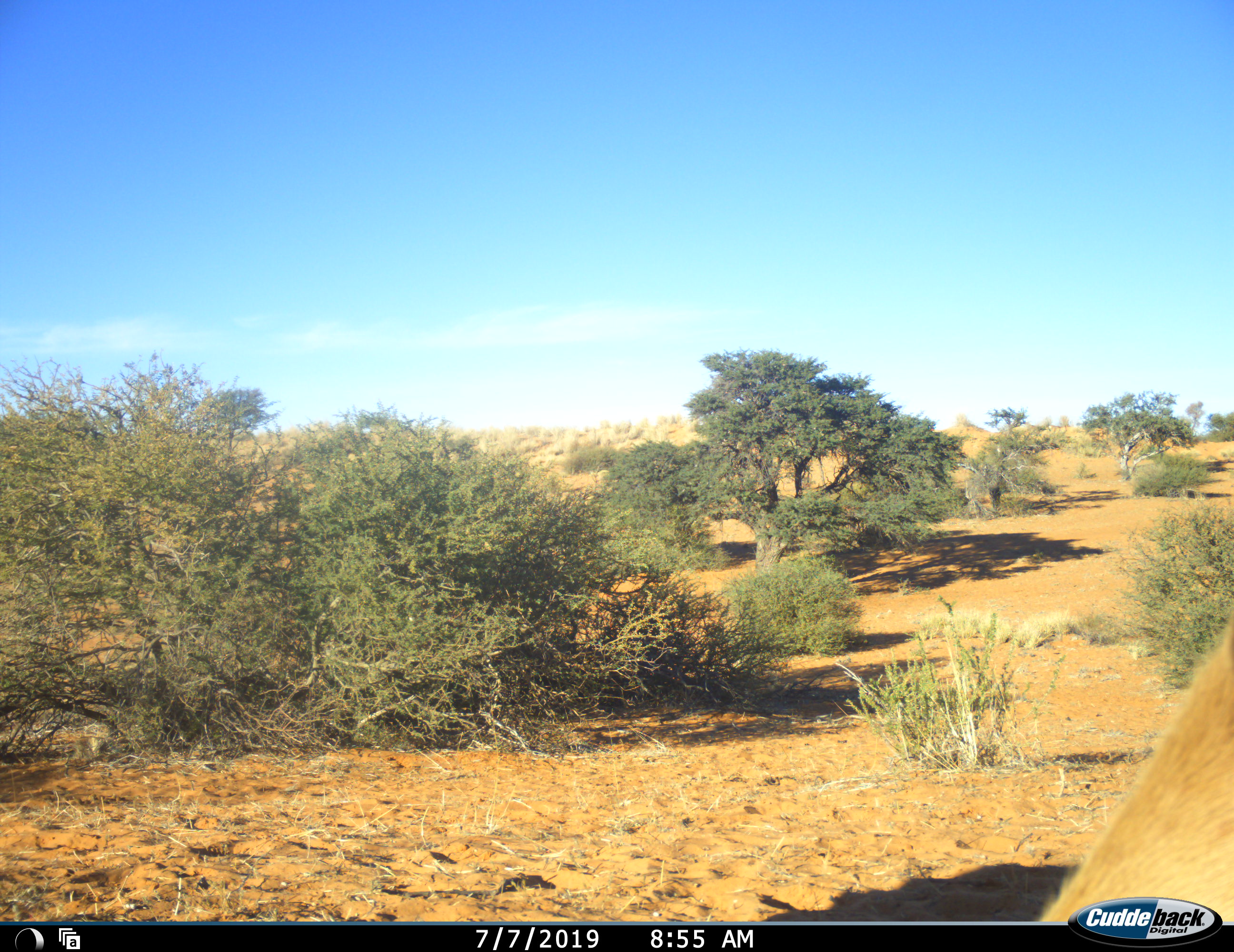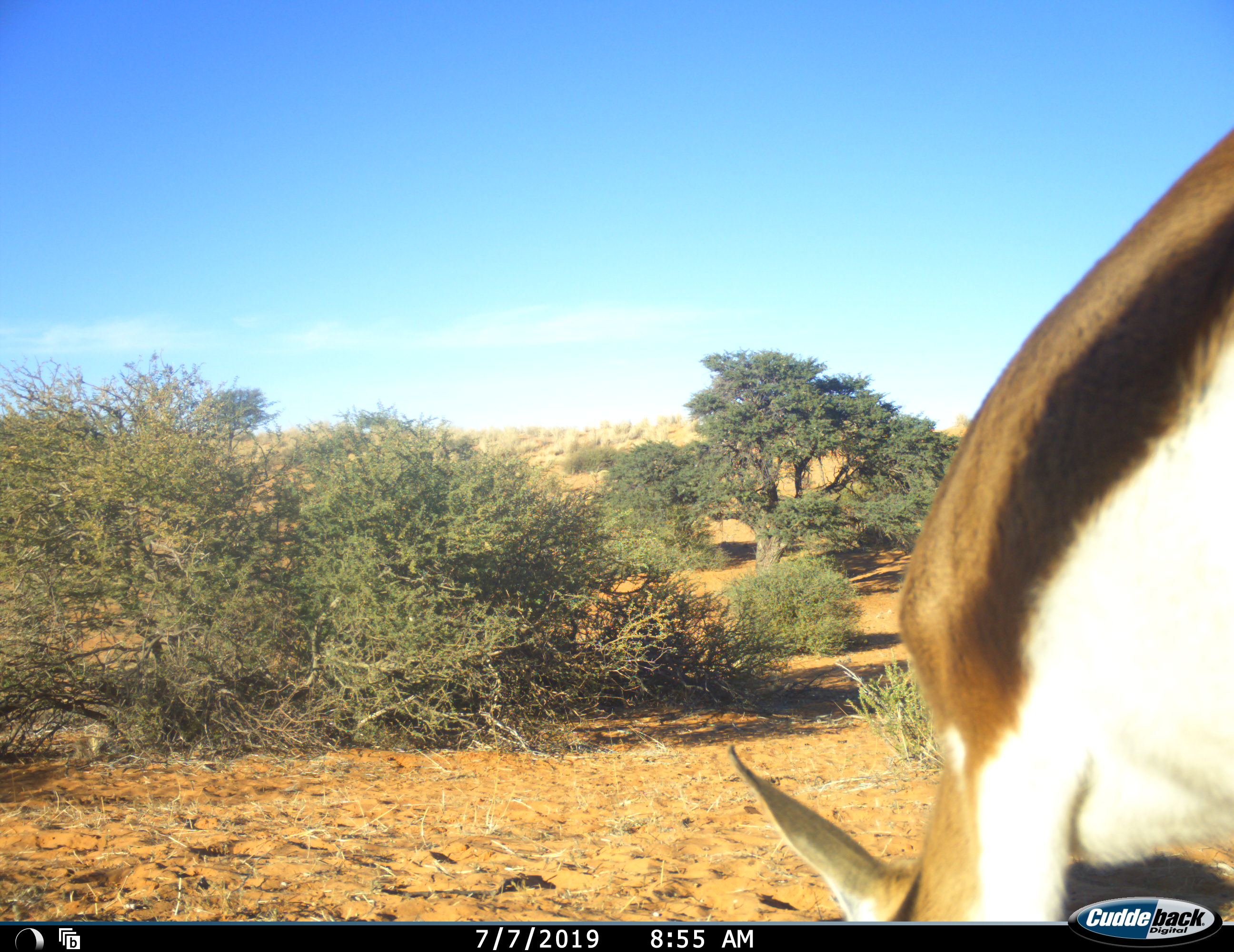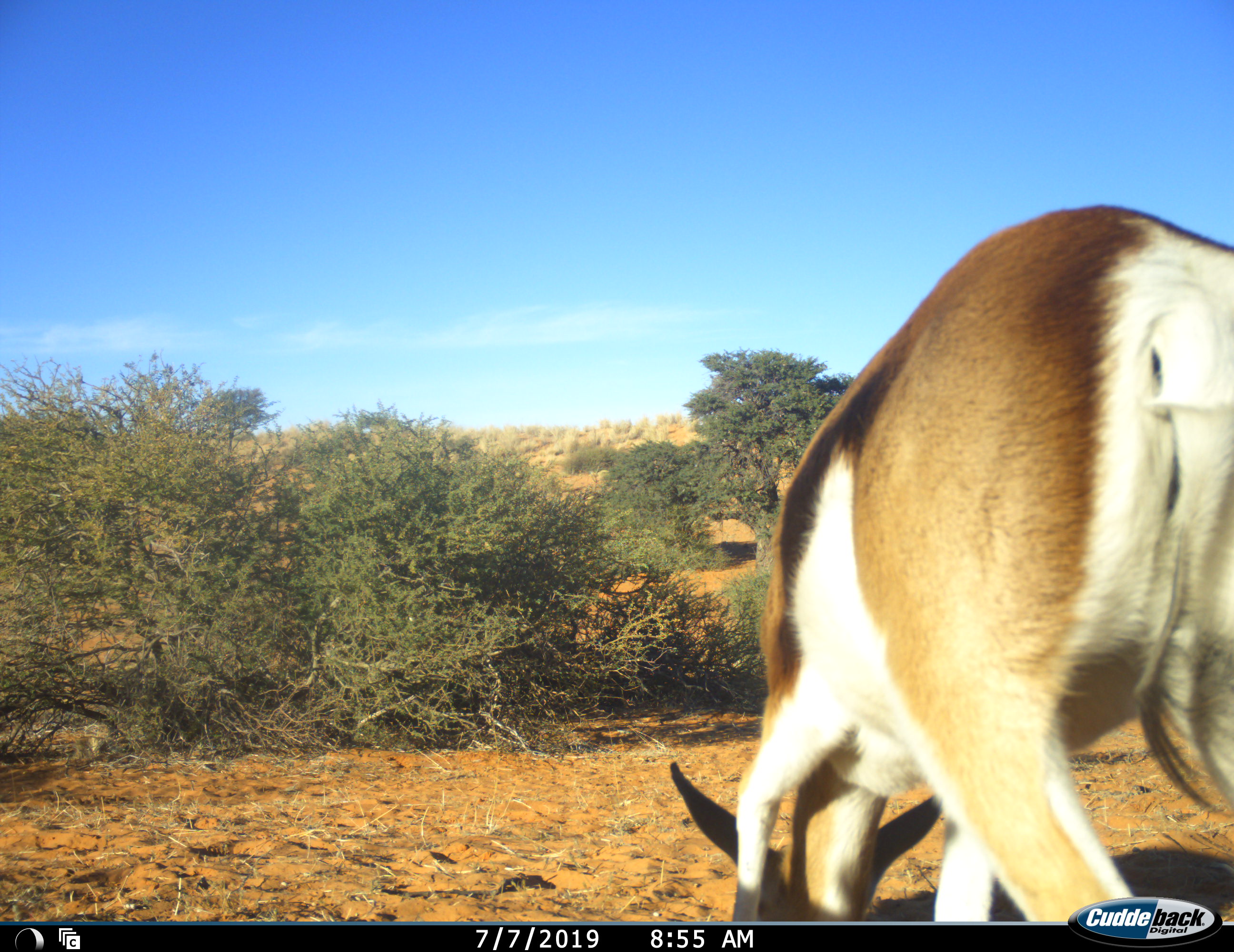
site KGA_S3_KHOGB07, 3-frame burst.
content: unidentified animal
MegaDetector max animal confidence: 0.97